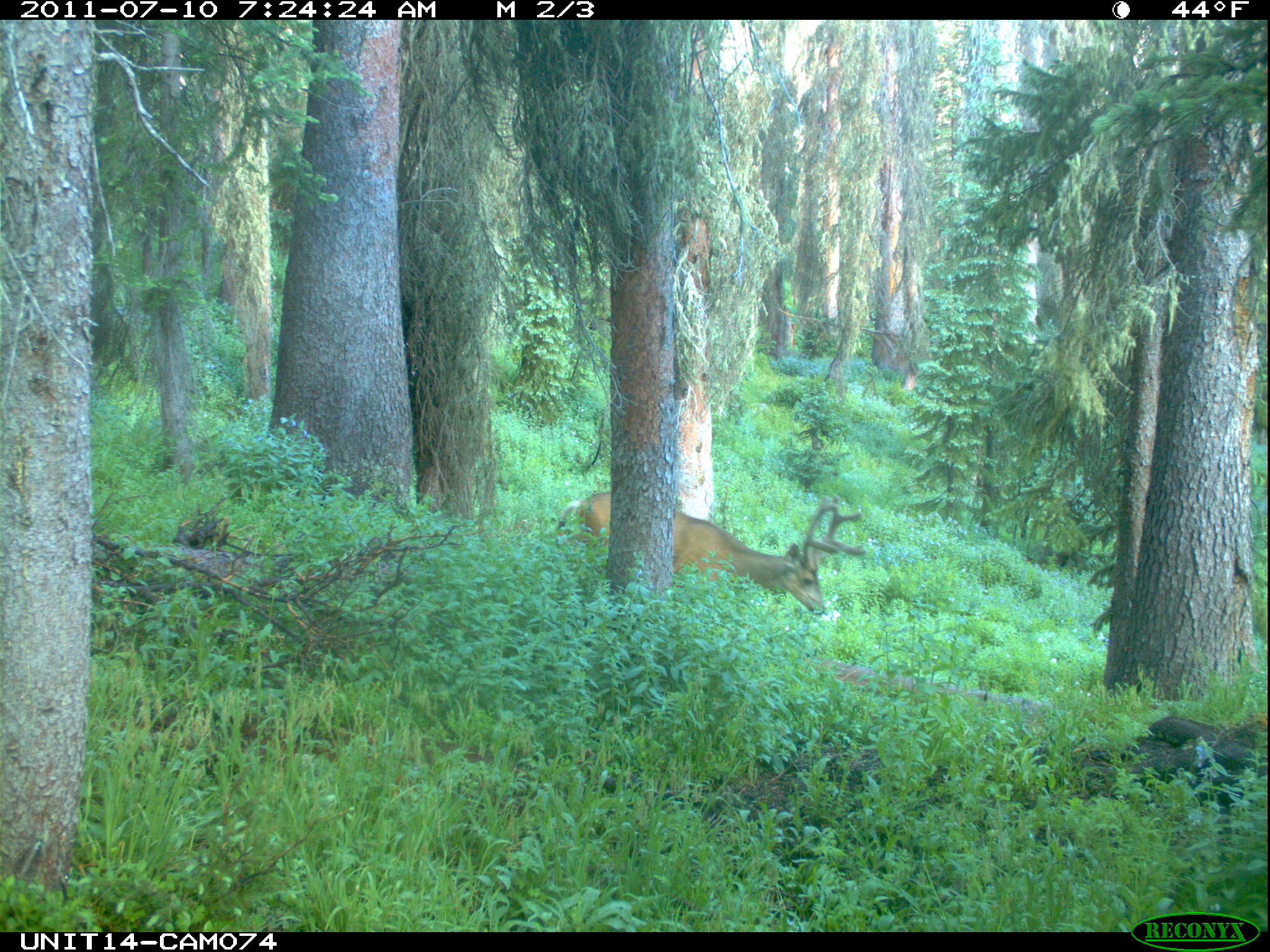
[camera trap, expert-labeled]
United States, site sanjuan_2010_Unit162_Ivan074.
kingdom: Animalia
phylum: Chordata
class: Mammalia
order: Artiodactyla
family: Cervidae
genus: Odocoileus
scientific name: Odocoileus hemionus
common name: mule deer